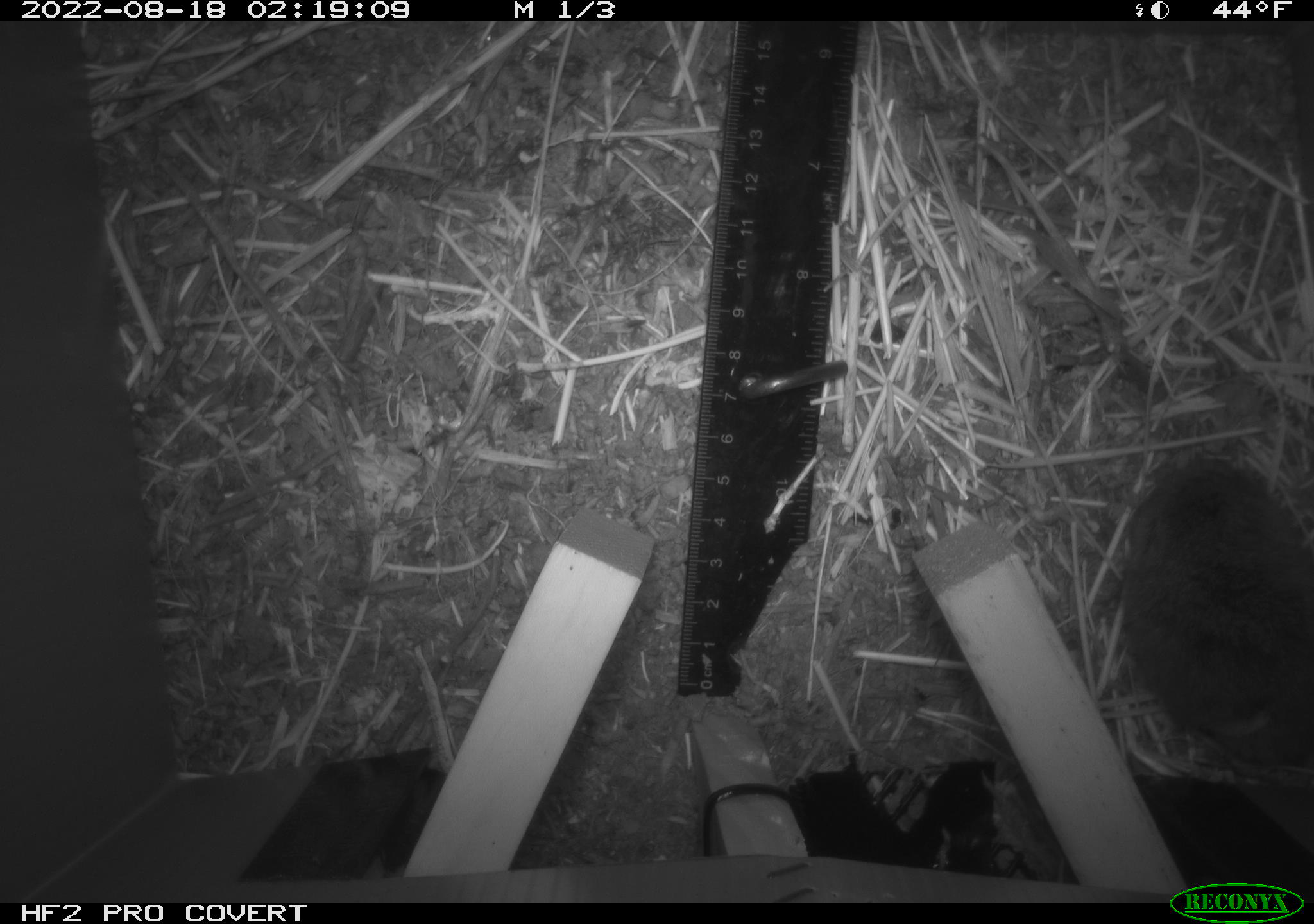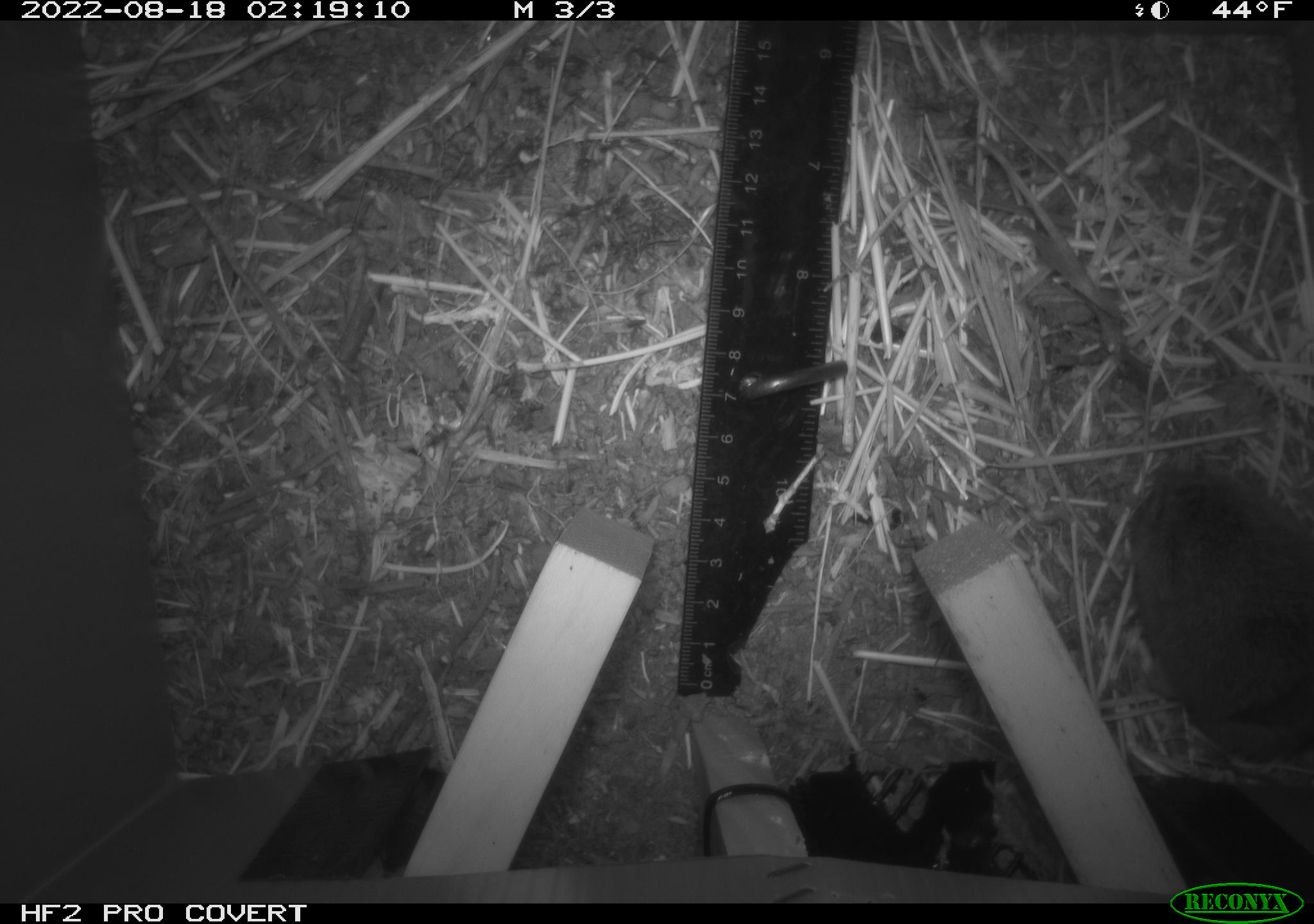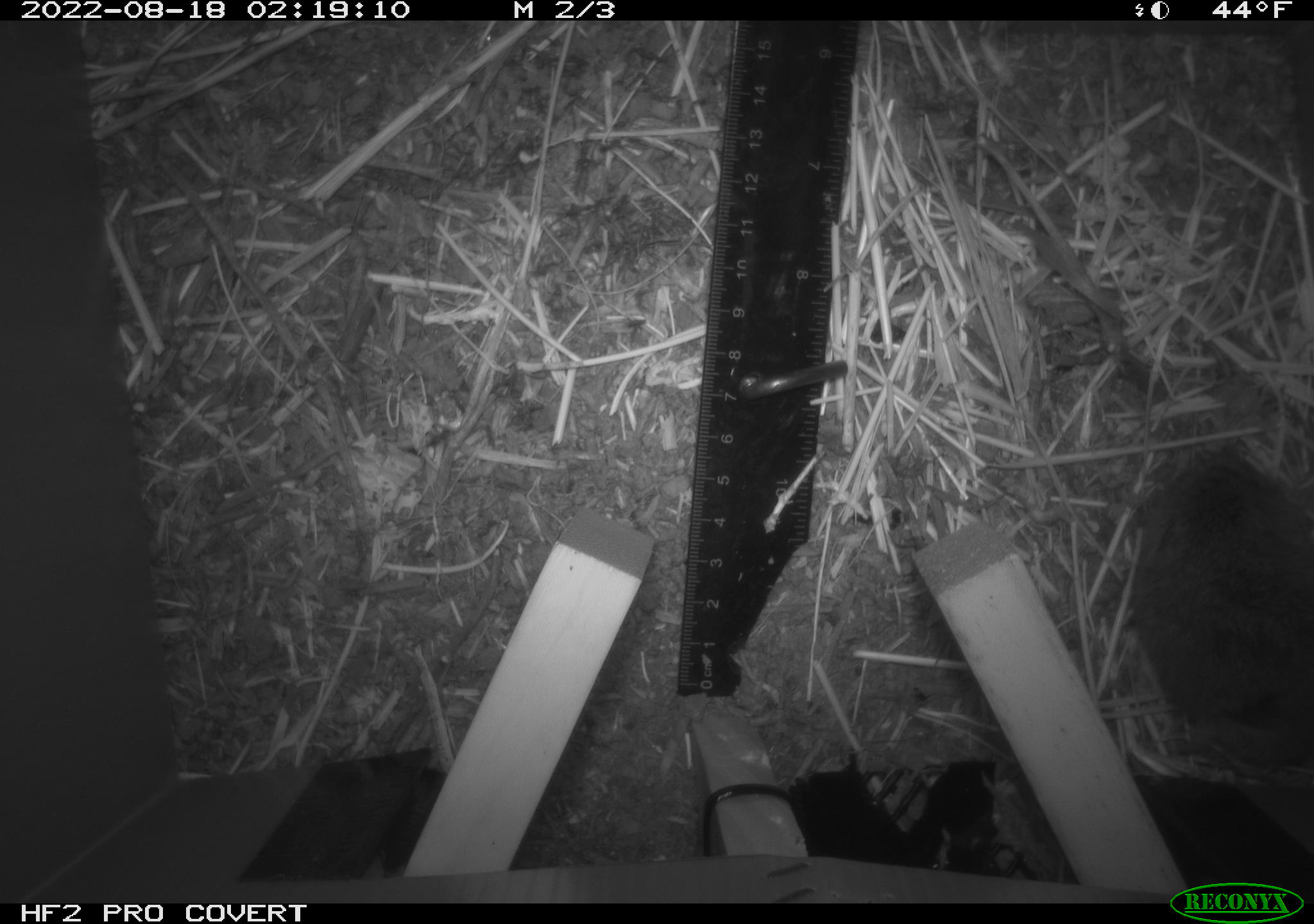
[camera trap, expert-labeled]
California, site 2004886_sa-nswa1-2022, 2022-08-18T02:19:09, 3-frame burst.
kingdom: Animalia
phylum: Chordata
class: Mammalia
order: Rodentia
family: Cricetidae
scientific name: Cricetidae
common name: hamsters, voles, lemmings, and allies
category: cricetidae family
Cricetidae family (hamsters, voles, lemmings, and allies) (Cricetidae).